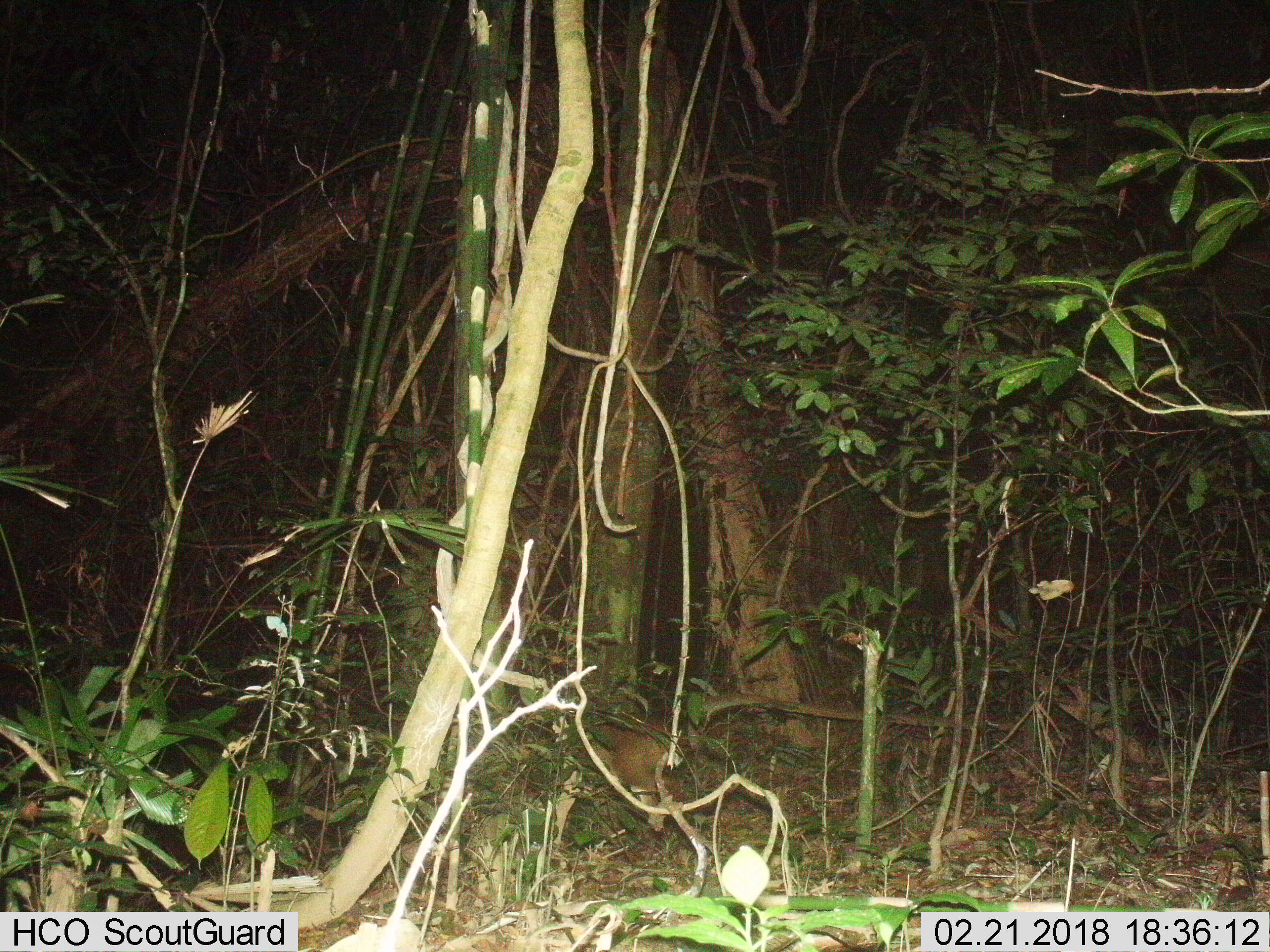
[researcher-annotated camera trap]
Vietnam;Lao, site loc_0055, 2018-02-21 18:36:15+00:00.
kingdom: Animalia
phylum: Chordata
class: Mammalia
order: Artiodactyla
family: Cervidae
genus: Muntiacus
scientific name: Muntiacus vuquangensis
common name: large-antlered muntjac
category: large antlered muntjac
Large antlered muntjac (large-antlered muntjac) (Muntiacus vuquangensis). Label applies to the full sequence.